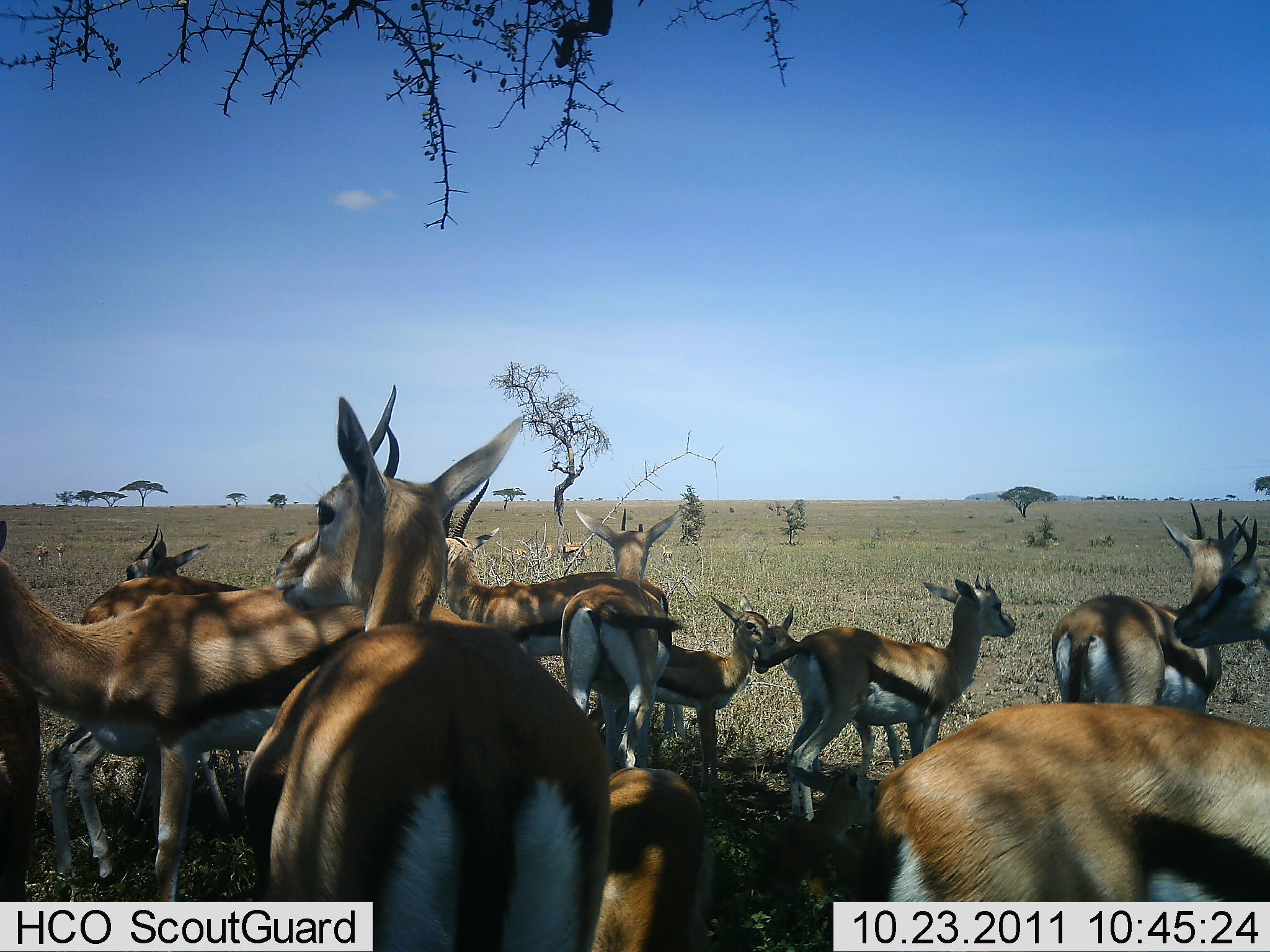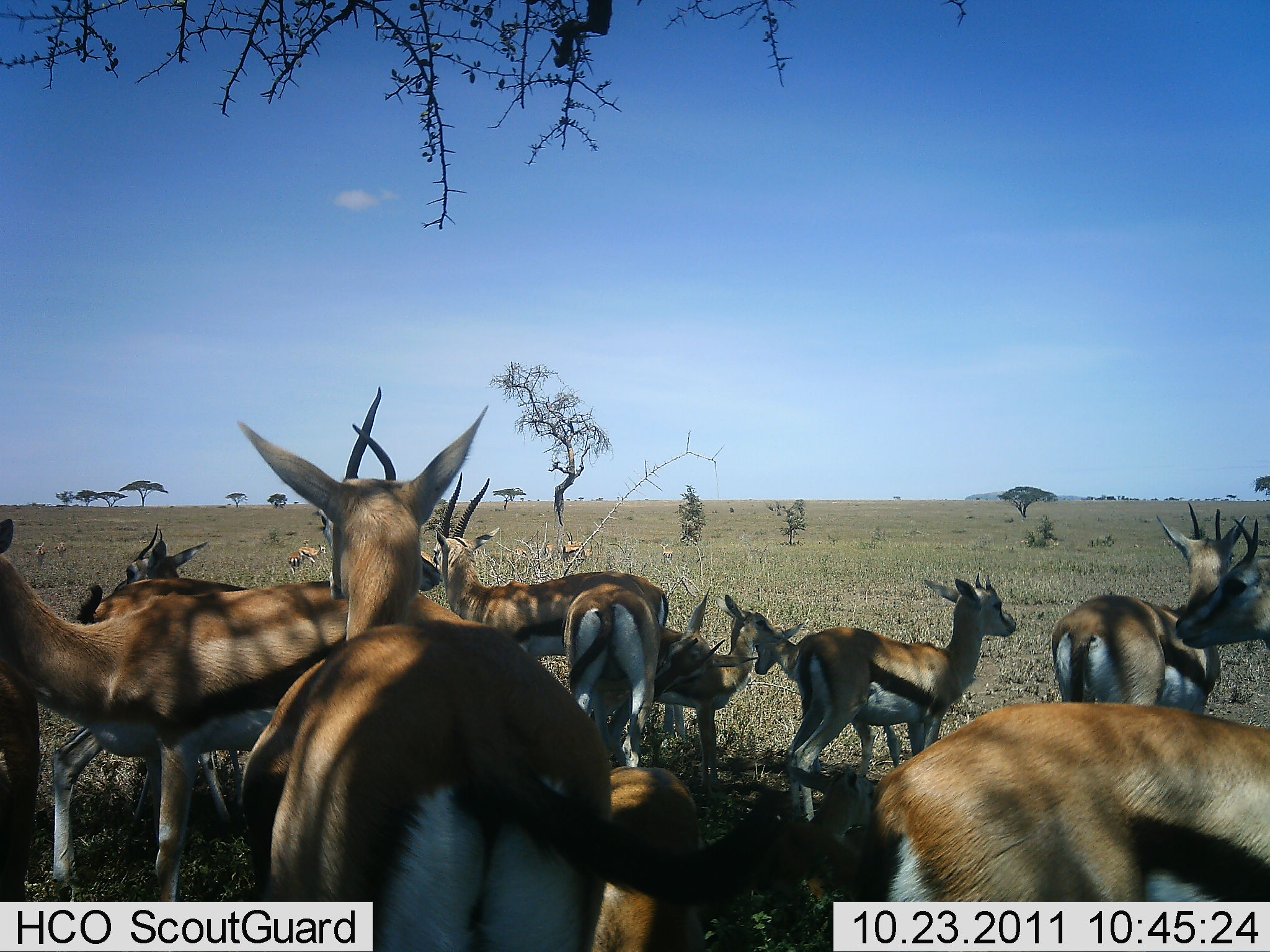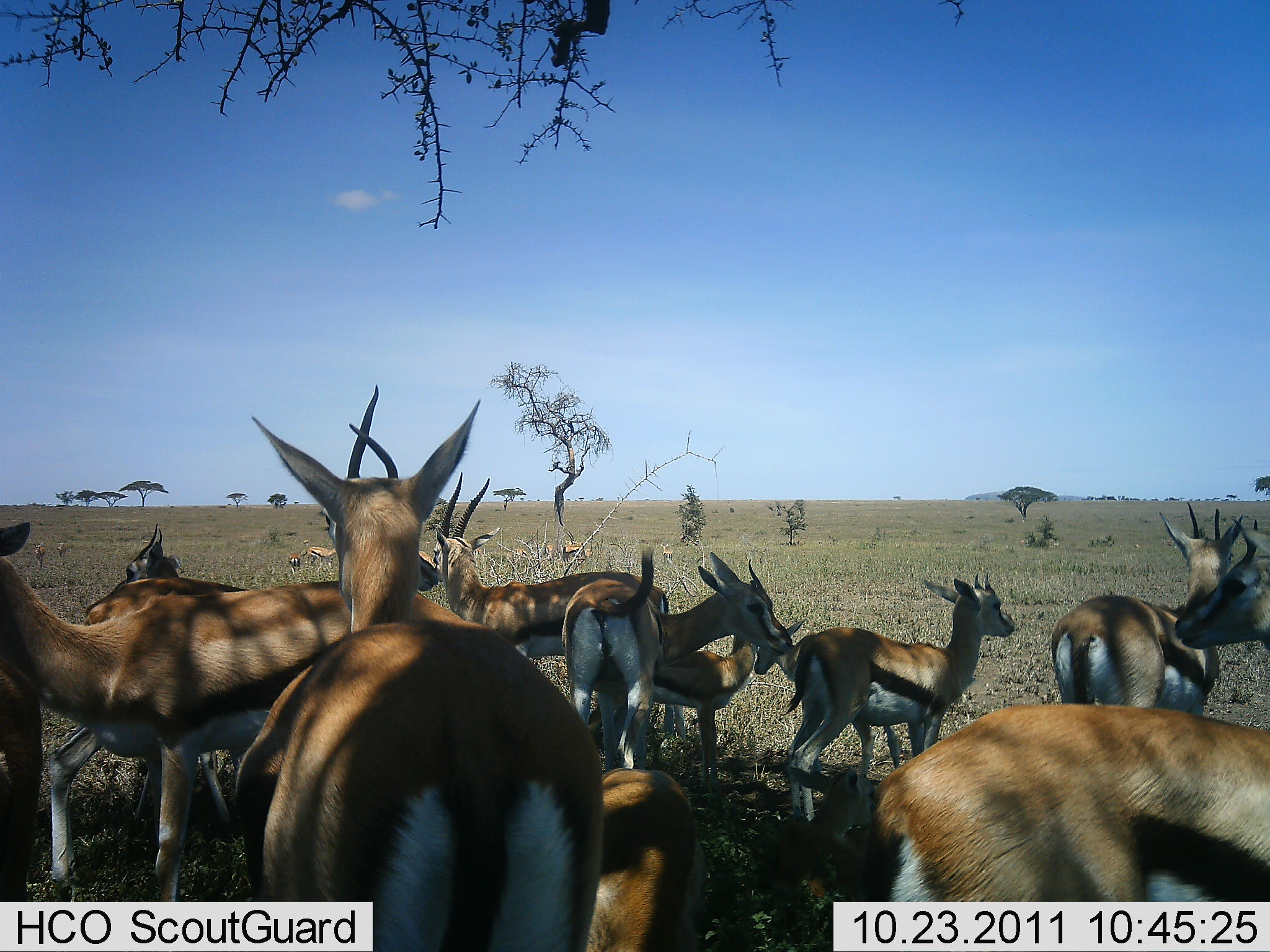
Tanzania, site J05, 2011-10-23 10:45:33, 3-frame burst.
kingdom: Animalia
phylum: Chordata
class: Mammalia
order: Artiodactyla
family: Bovidae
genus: Eudorcas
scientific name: Eudorcas thomsonii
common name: thomson's gazelle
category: gazellethomsons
Gazellethomsons (thomson's gazelle) (Eudorcas thomsonii), count 11-50. Behavior (volunteer vote fractions): standing 93%, resting 21%, moving 29%, interacting 14%. Young present (vote fraction): 50%. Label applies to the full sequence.